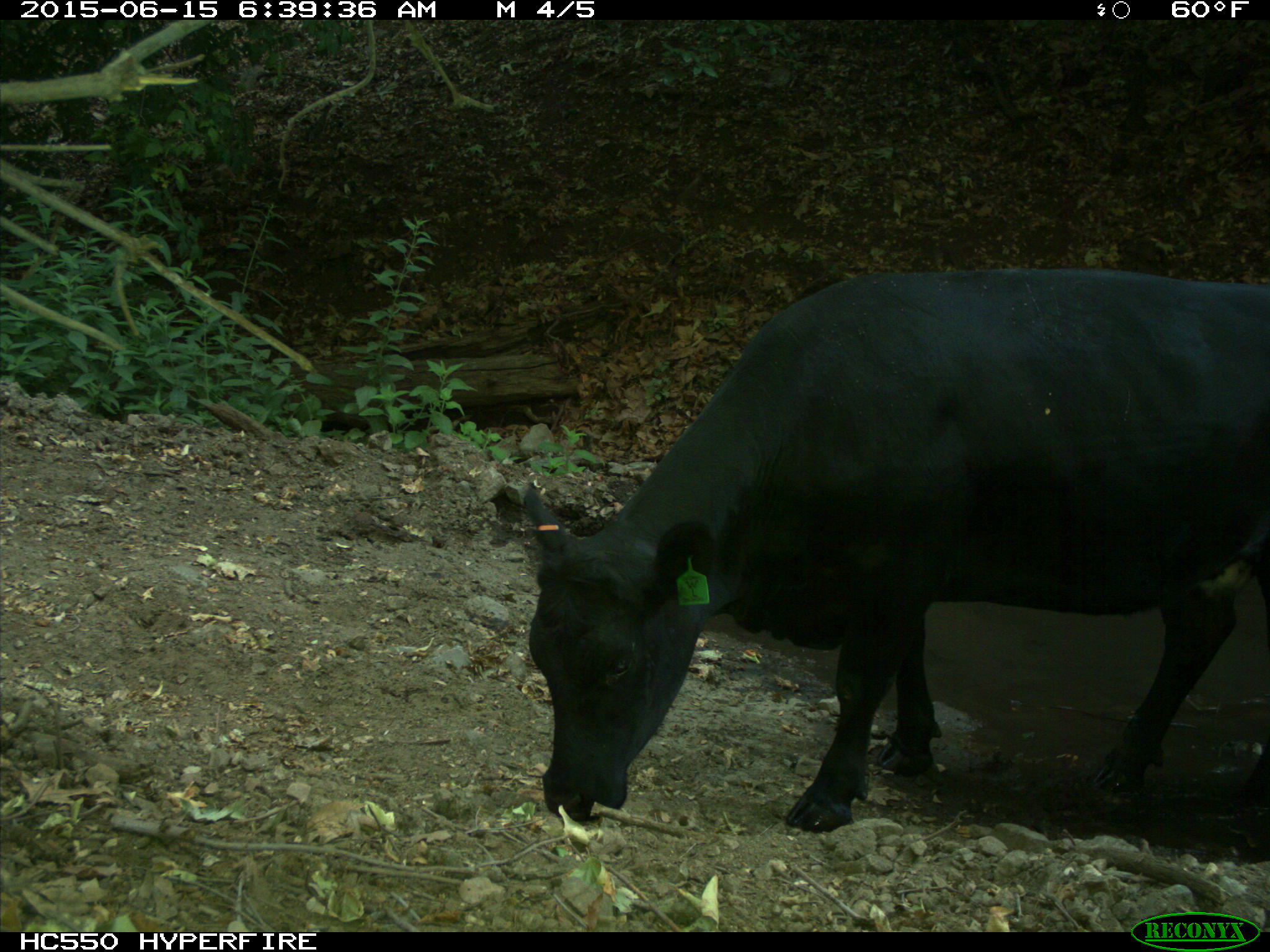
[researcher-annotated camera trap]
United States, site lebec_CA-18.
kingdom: Animalia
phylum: Chordata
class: Mammalia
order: Artiodactyla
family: Bovidae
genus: Bos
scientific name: Bos taurus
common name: domestic cow